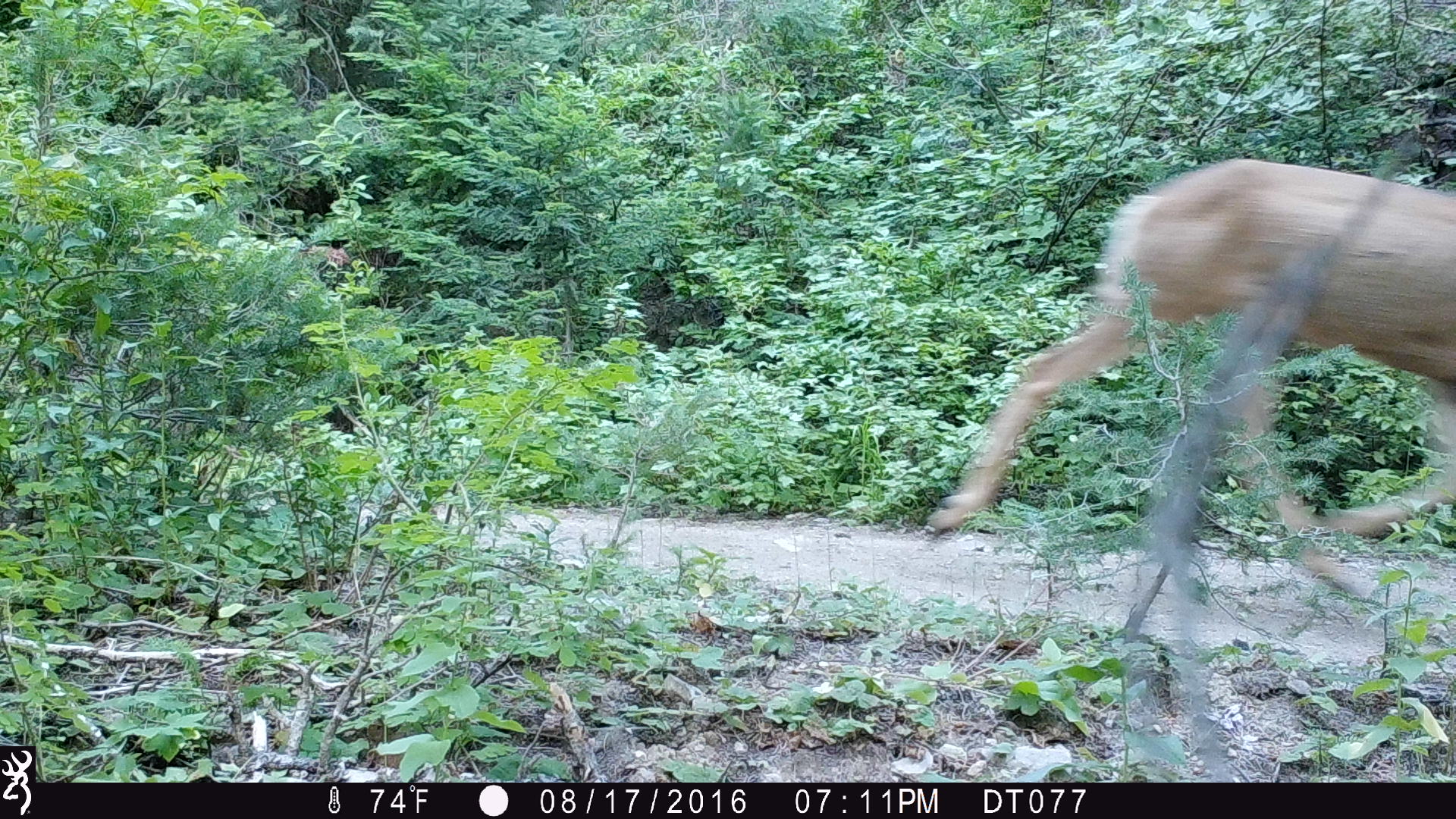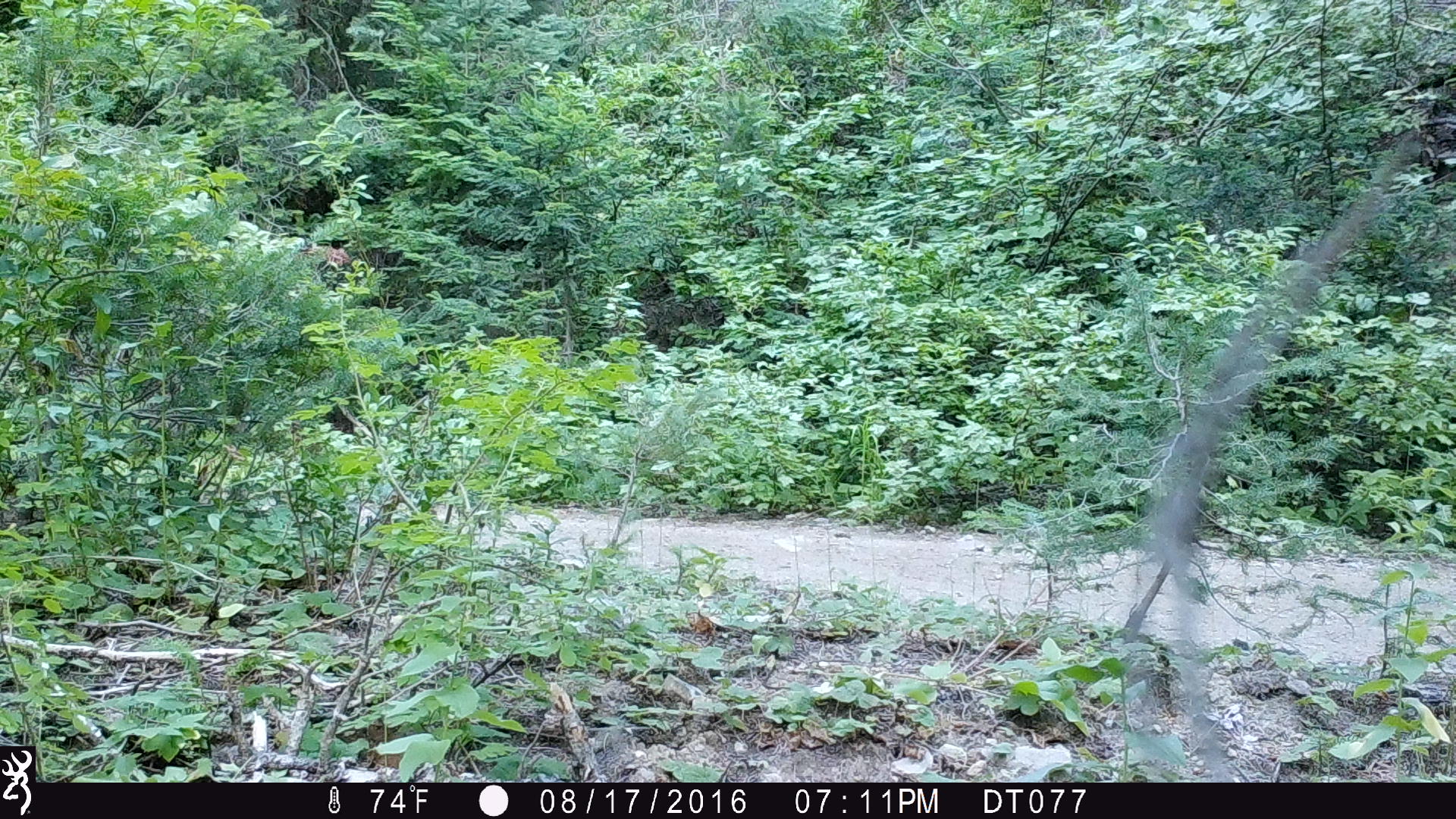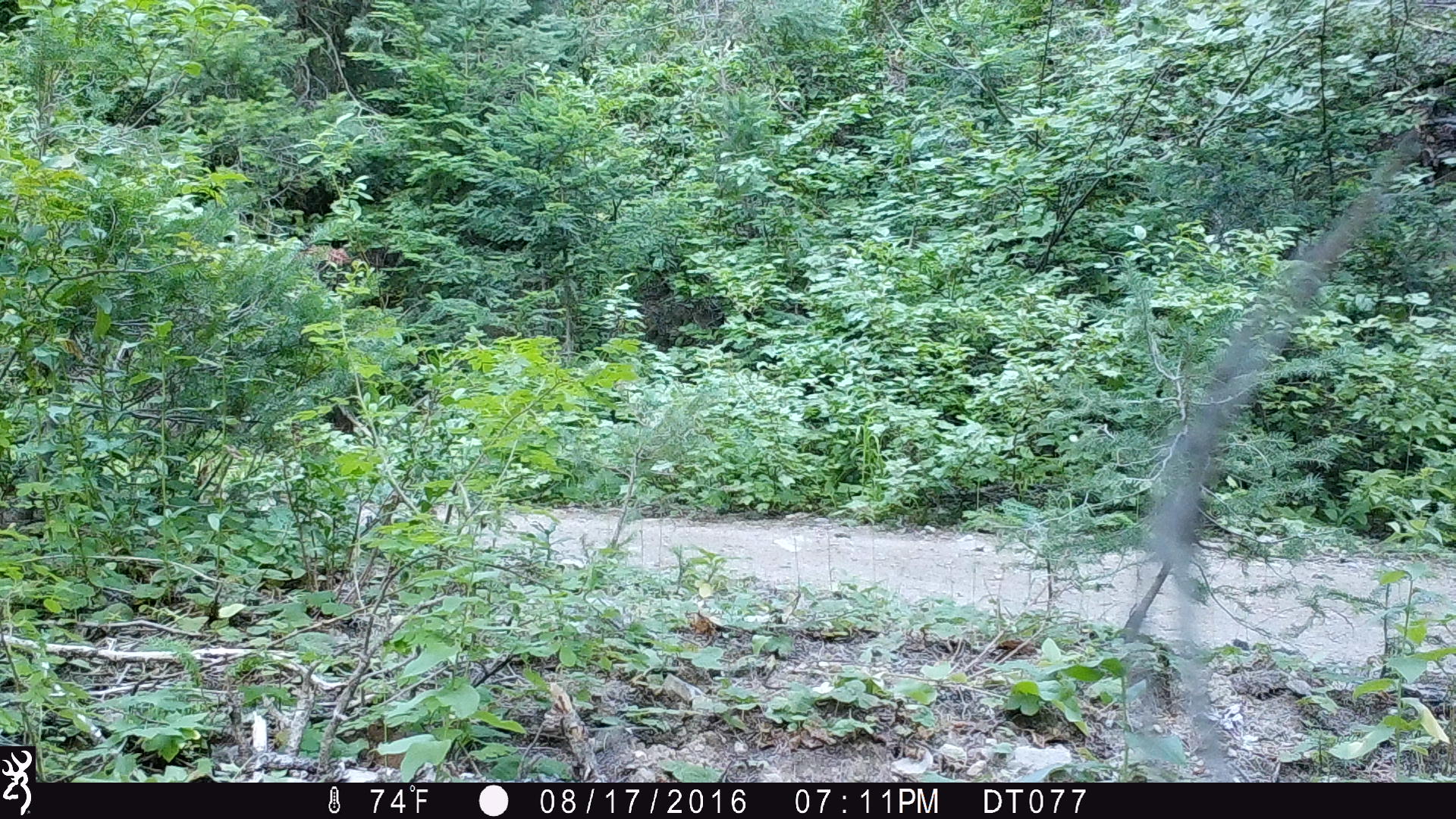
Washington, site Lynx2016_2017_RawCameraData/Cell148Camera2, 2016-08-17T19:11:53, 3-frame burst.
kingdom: Animalia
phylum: Chordata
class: Mammalia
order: Artiodactyla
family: Cervidae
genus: Odocoileus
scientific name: Odocoileus hemionus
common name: mule deer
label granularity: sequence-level